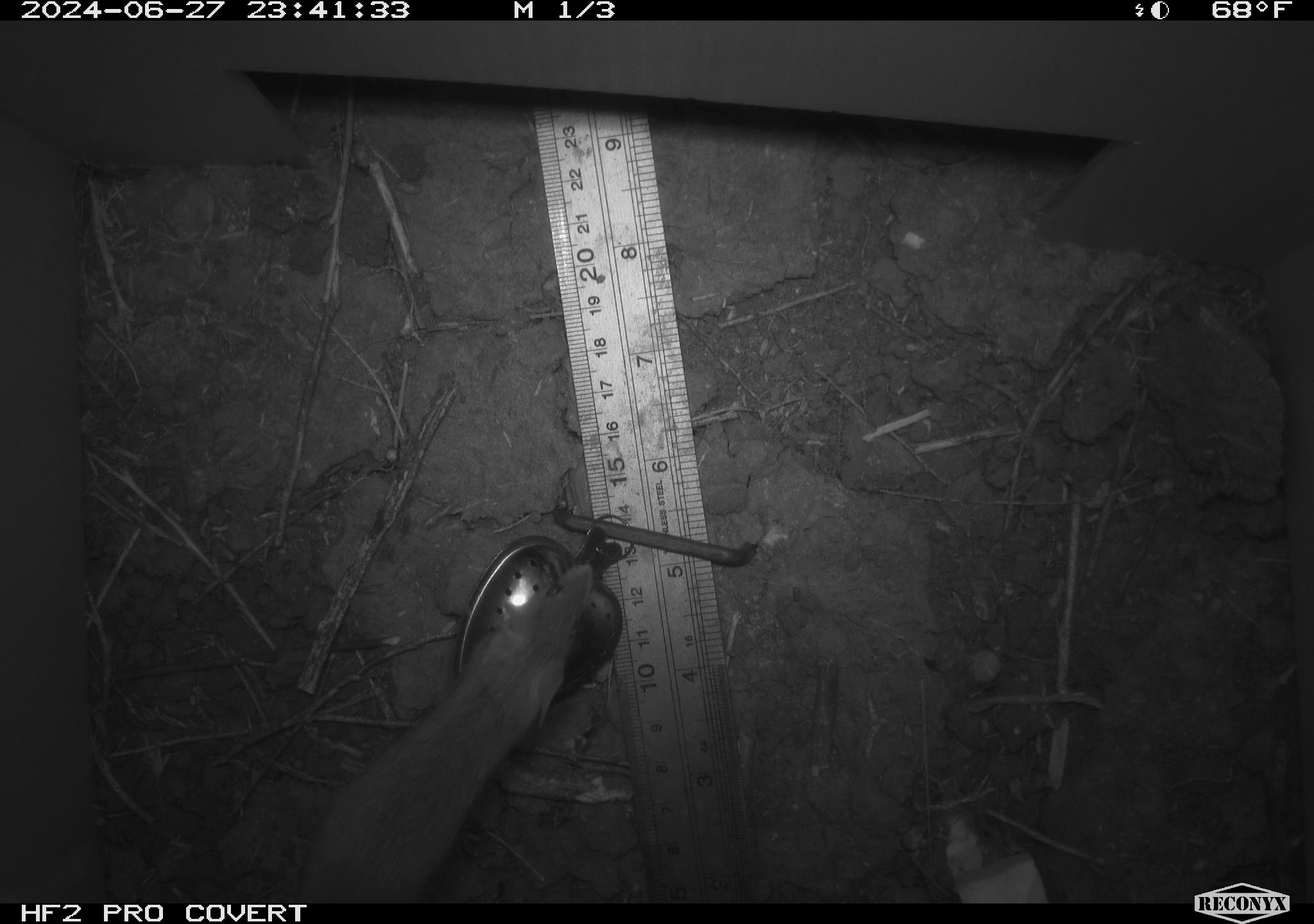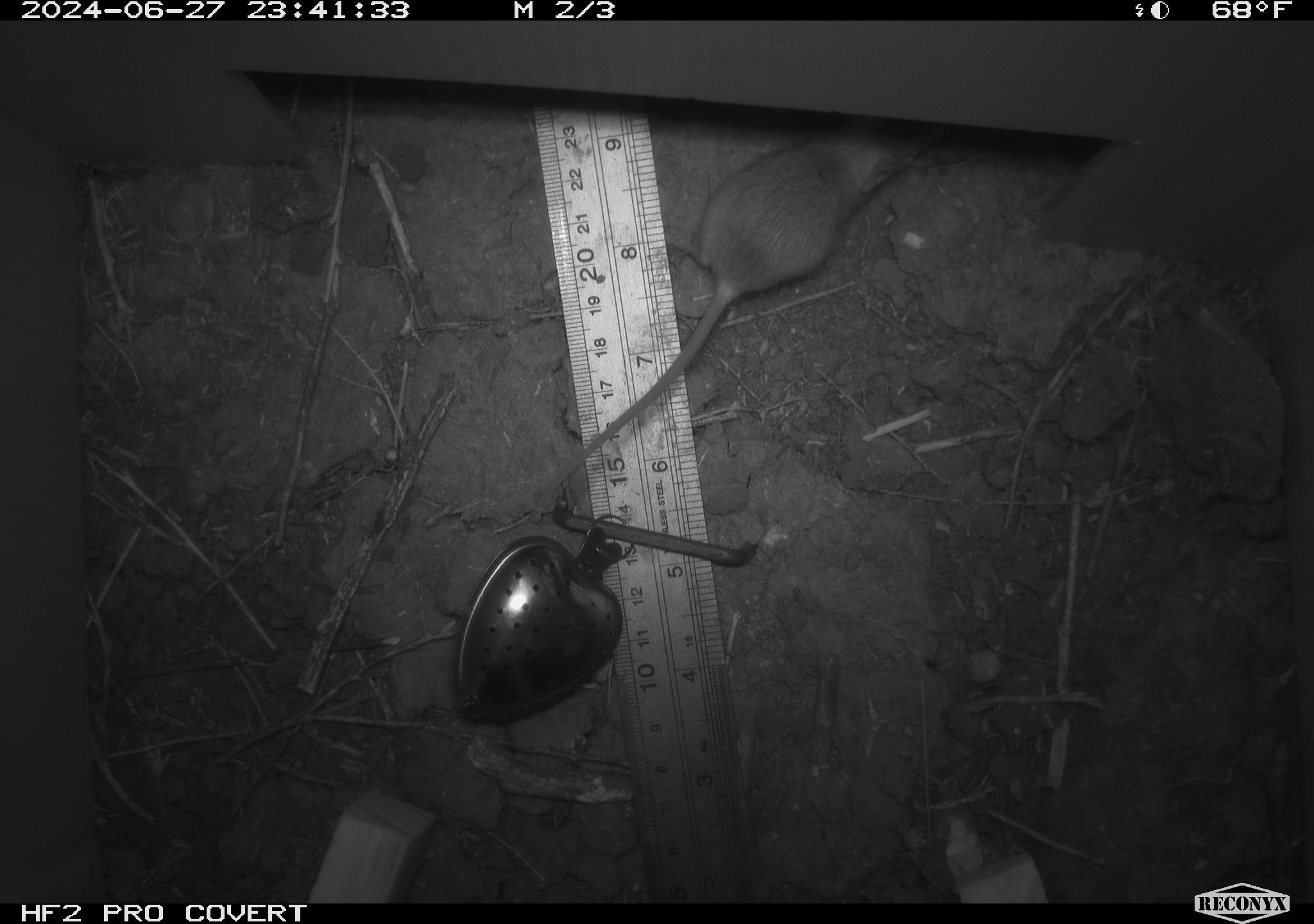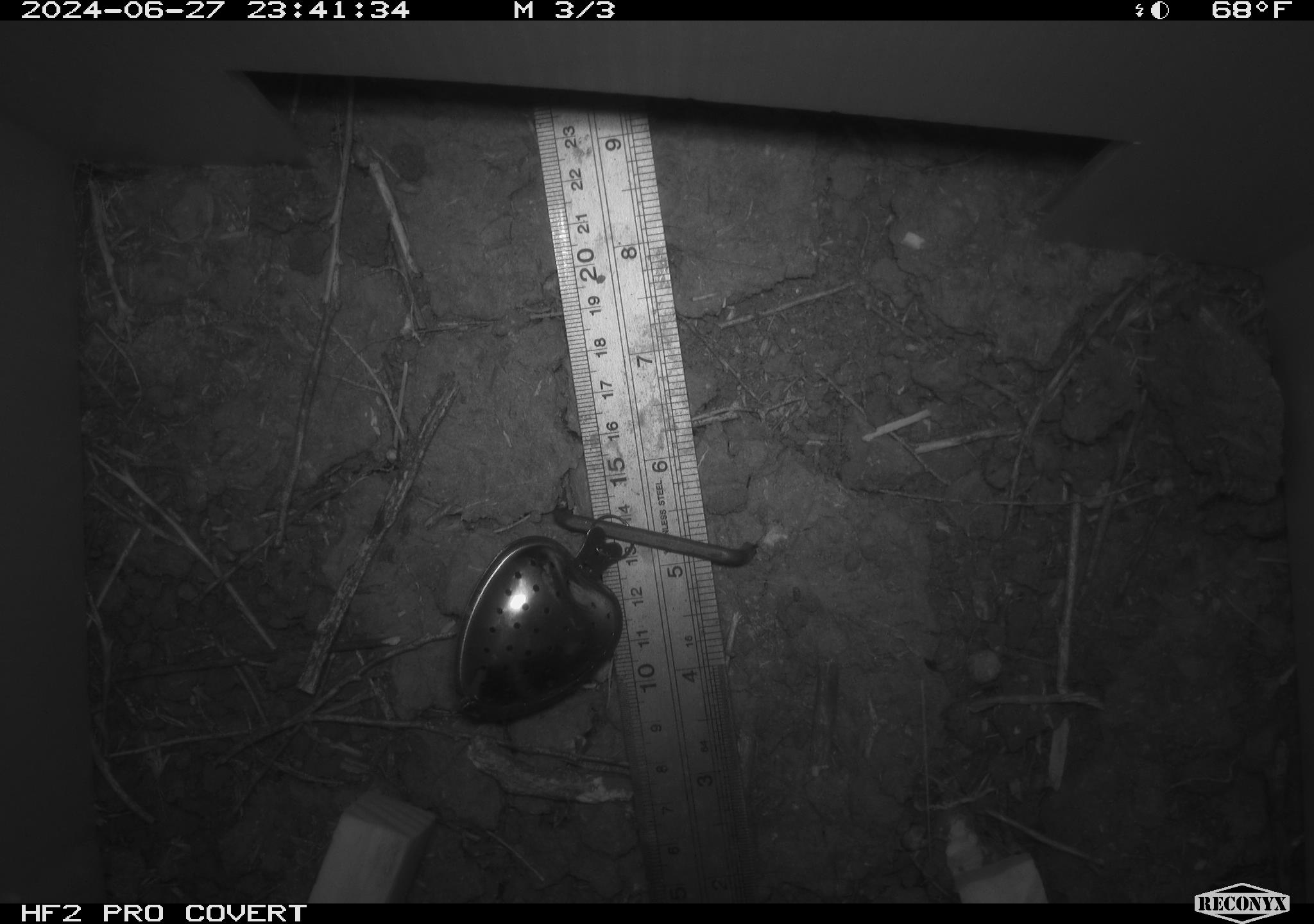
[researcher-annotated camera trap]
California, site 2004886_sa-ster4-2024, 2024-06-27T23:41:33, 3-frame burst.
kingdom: Animalia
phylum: Chordata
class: Mammalia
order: Rodentia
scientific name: Rodentia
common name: mouse species